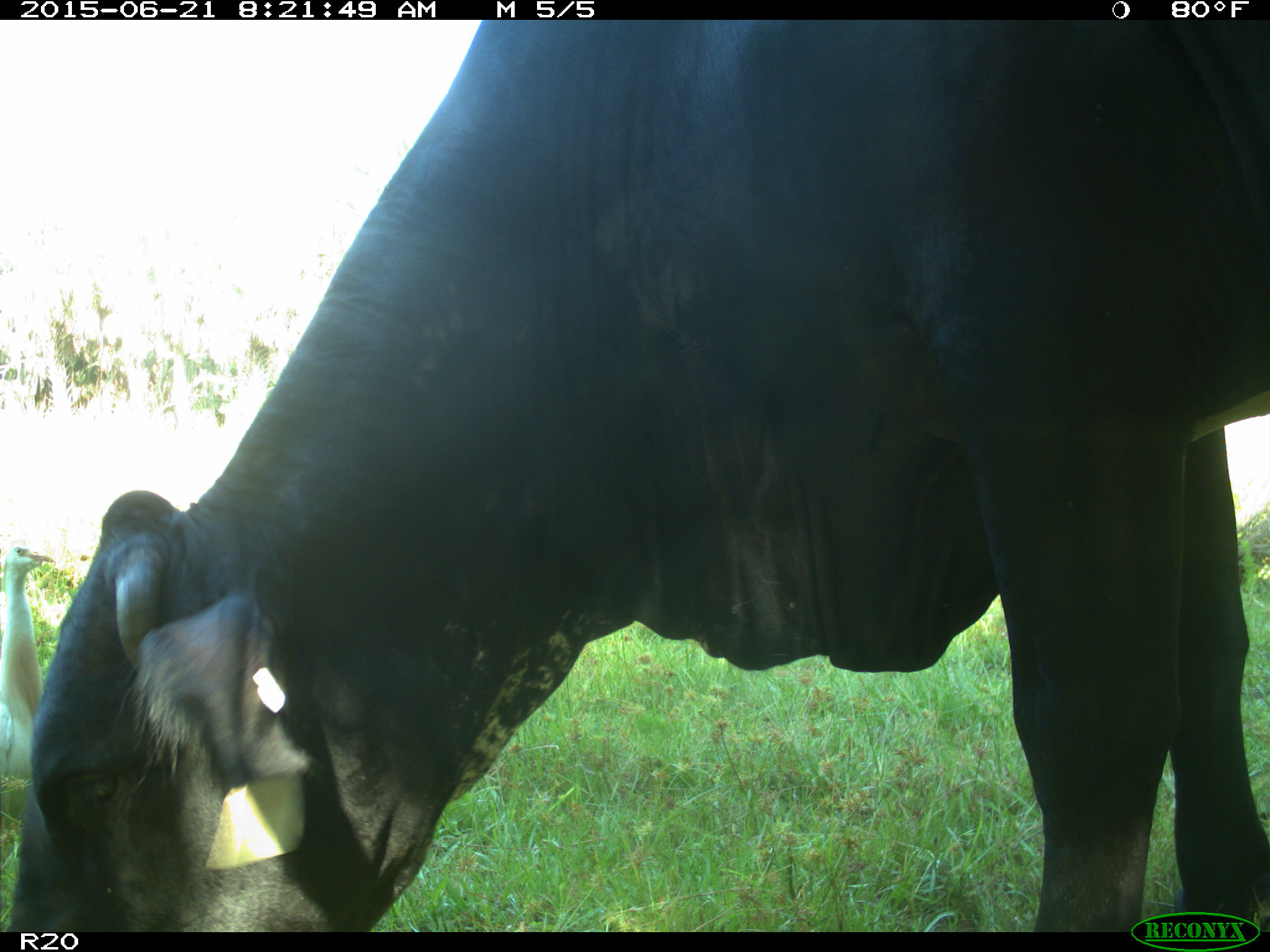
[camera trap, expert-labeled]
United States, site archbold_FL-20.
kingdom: Animalia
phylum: Chordata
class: Mammalia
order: Artiodactyla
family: Bovidae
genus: Bos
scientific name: Bos taurus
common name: domestic cow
Bos taurus (domestic cow).